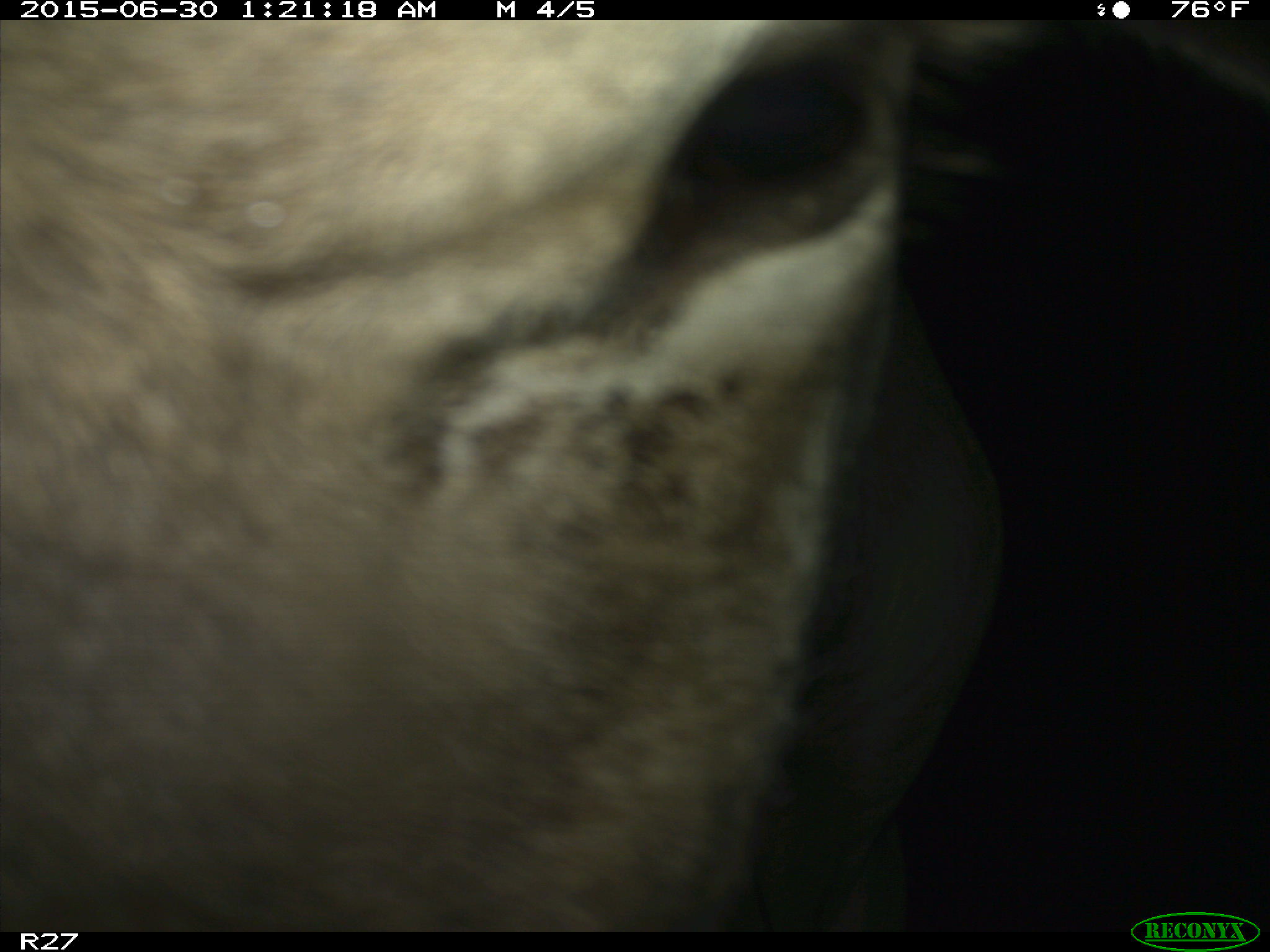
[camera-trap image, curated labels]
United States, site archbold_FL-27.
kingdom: Animalia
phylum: Chordata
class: Mammalia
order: Artiodactyla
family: Bovidae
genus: Bos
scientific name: Bos taurus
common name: domestic cow